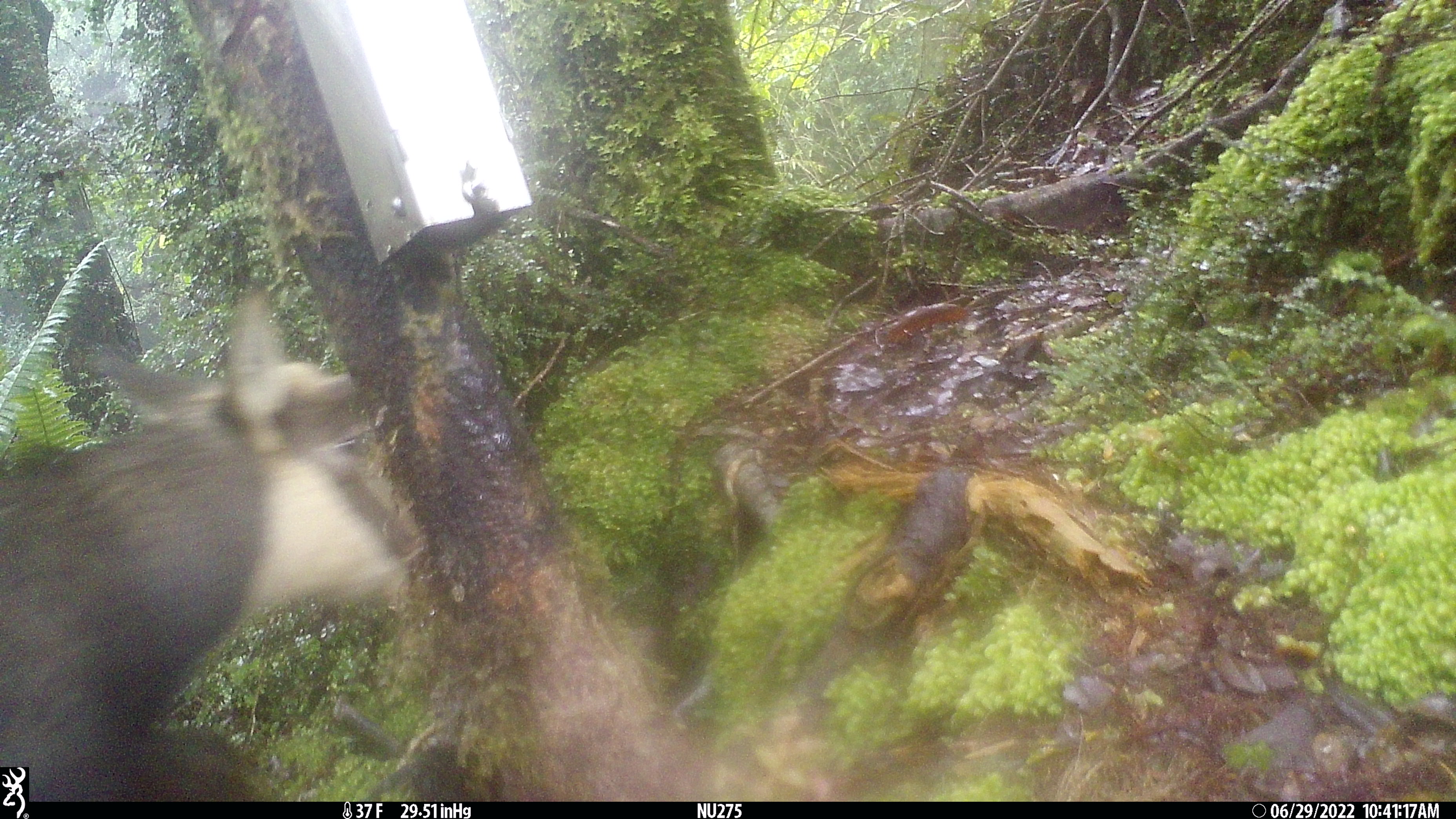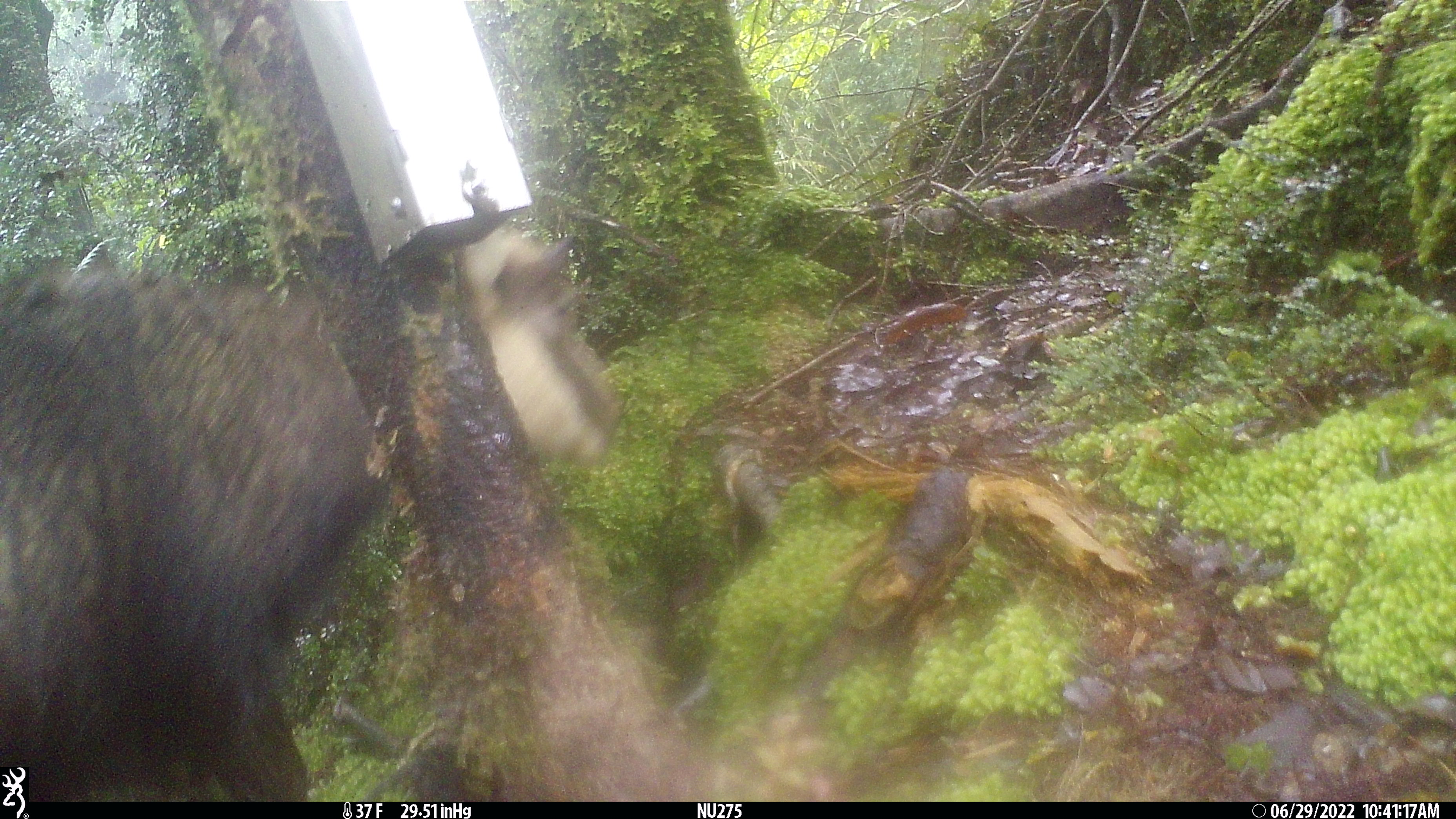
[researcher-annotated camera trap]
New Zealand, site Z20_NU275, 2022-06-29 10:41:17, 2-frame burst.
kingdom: Animalia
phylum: Chordata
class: Mammalia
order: Artiodactyla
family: Bovidae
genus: Rupicapra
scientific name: Rupicapra rupicapra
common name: alpine chamois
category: chamois